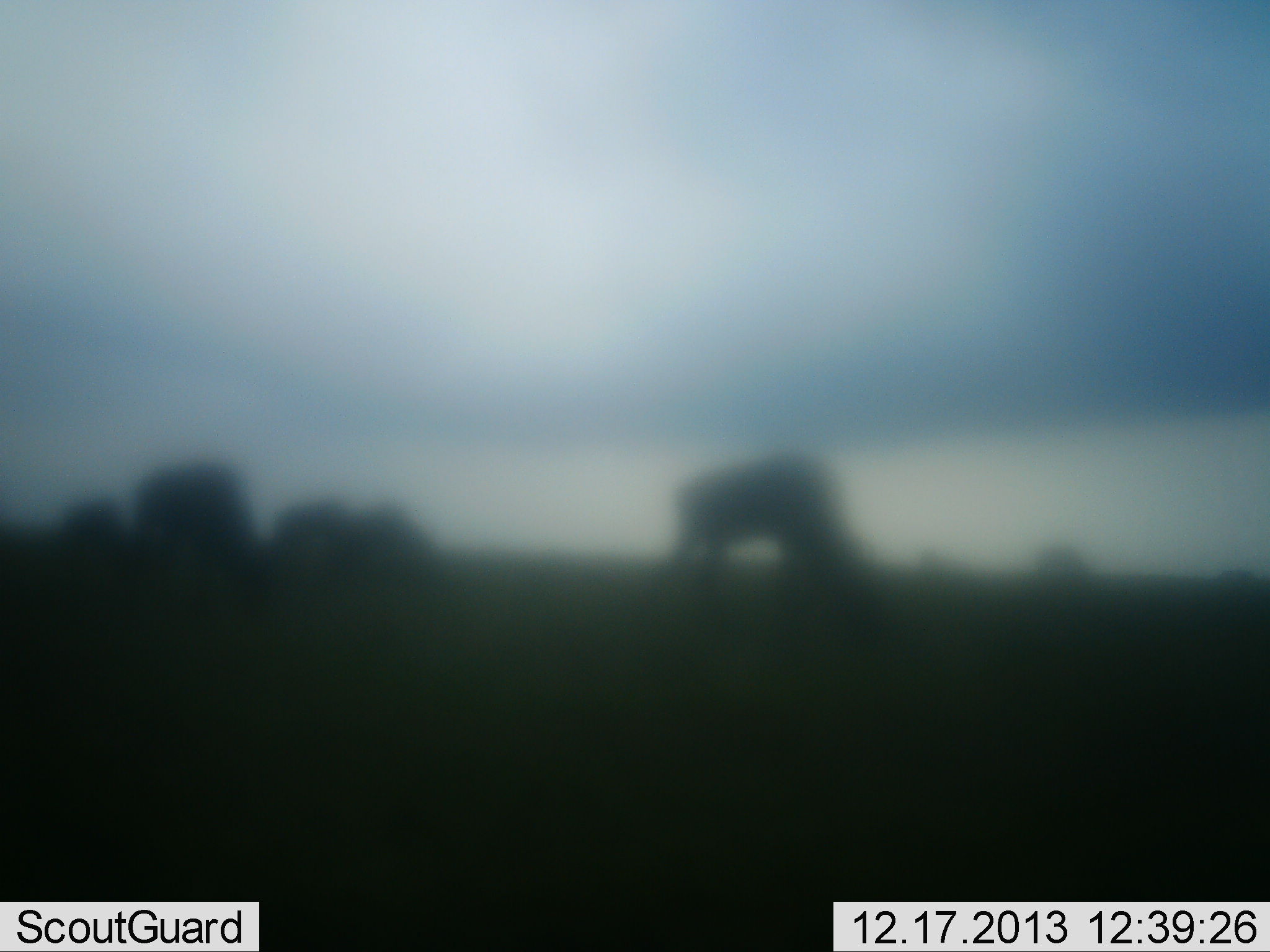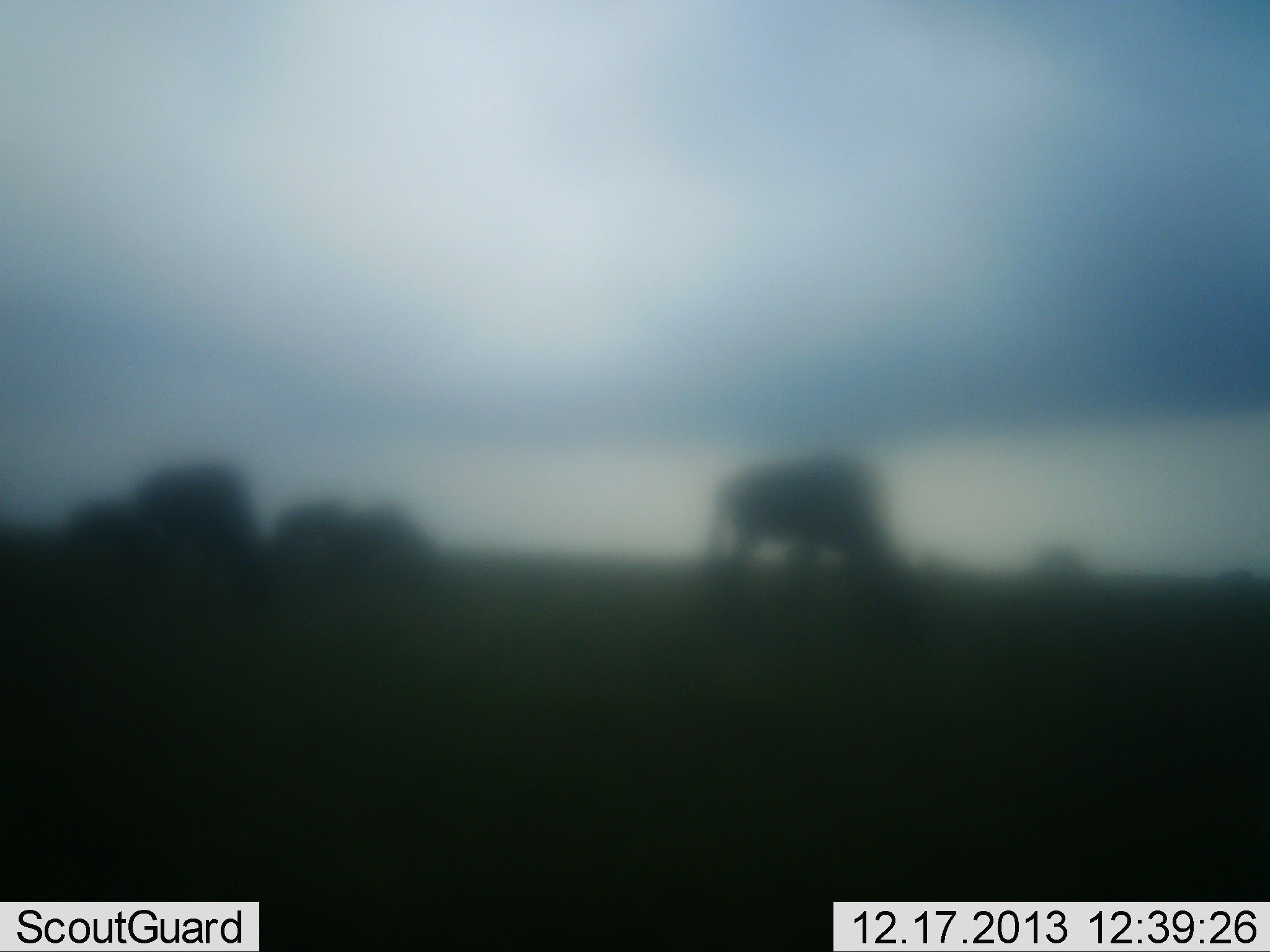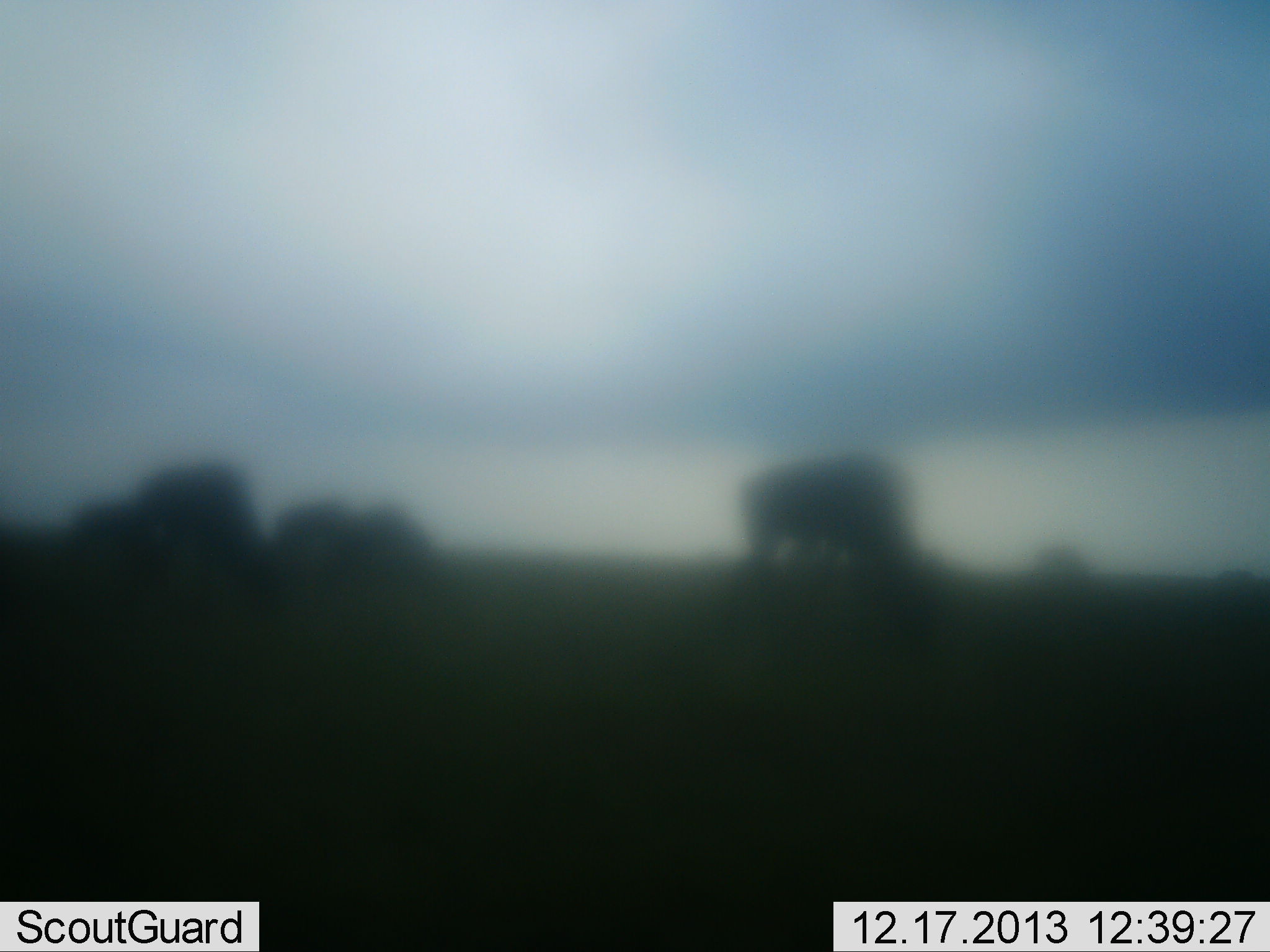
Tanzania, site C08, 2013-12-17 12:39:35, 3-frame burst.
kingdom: Animalia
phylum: Chordata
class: Mammalia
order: Artiodactyla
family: Bovidae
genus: Connochaetes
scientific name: Connochaetes taurinus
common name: blue wildebeest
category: wildebeest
Wildebeest (blue wildebeest) (Connochaetes taurinus), count 5. Behavior (volunteer vote fractions): standing 30%, resting 0%, moving 40%, interacting 0%. Young present (vote fraction): 10%. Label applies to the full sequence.